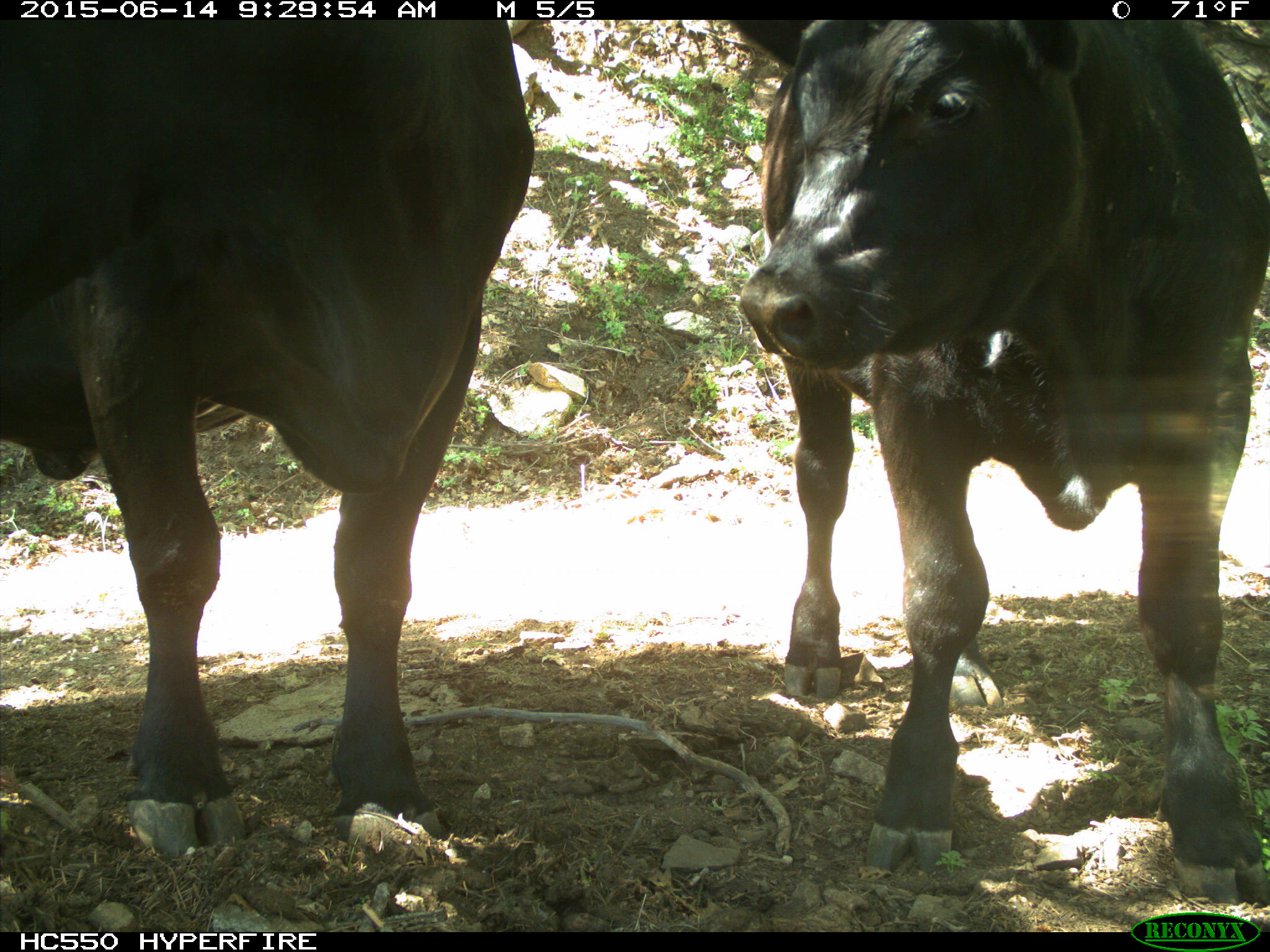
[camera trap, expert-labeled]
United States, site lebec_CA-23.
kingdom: Animalia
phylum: Chordata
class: Mammalia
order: Artiodactyla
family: Bovidae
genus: Bos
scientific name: Bos taurus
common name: domestic cow